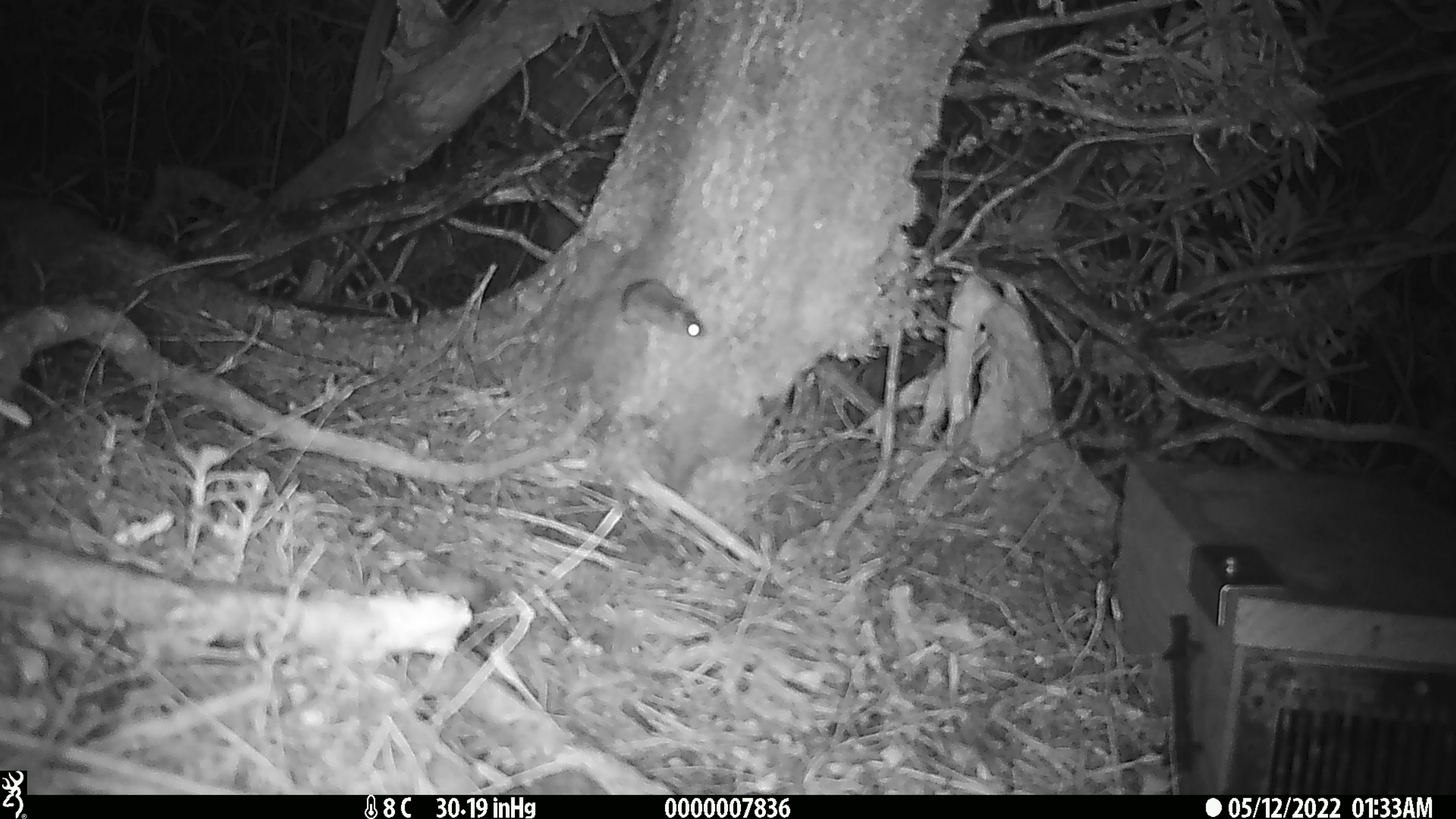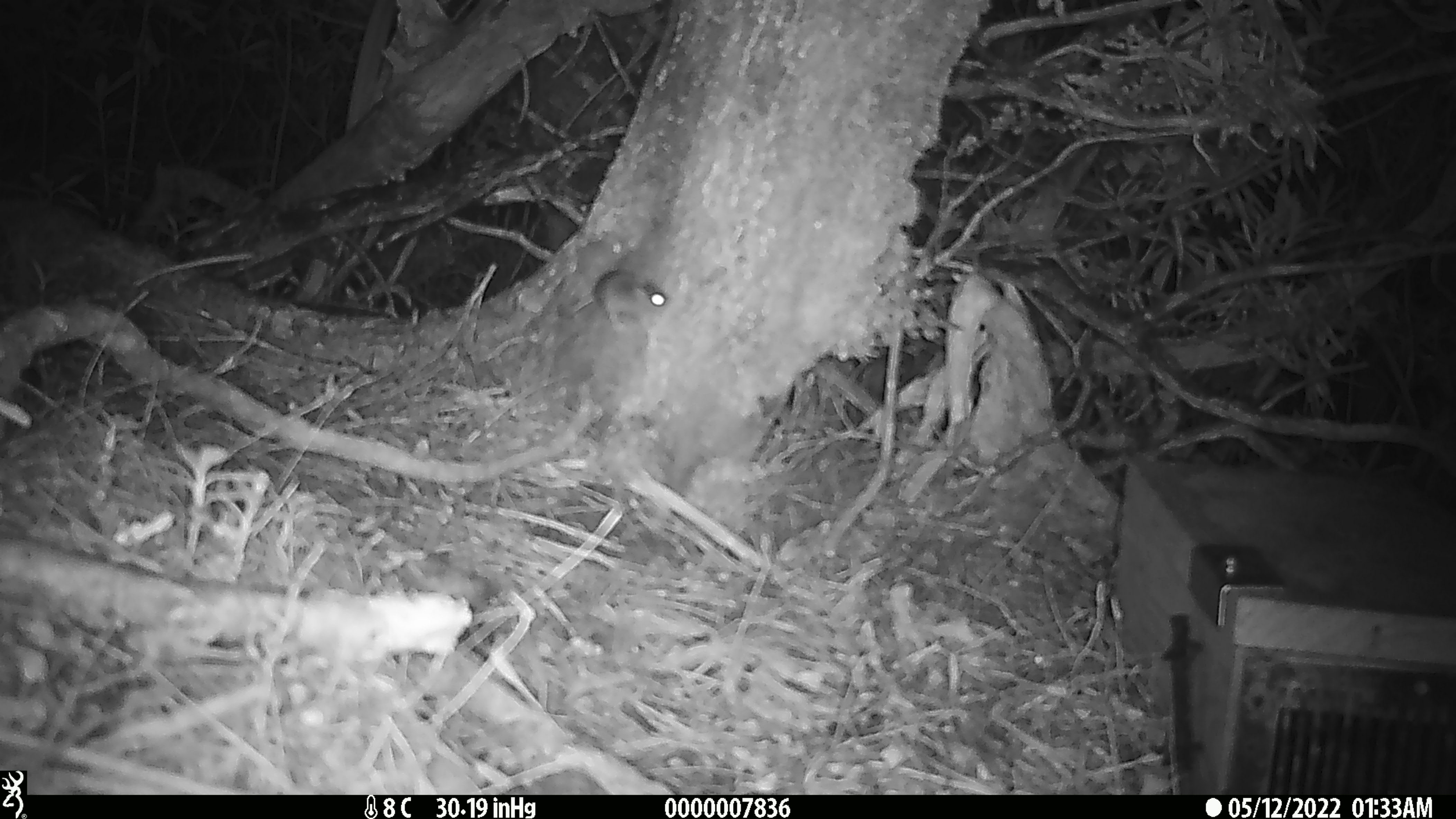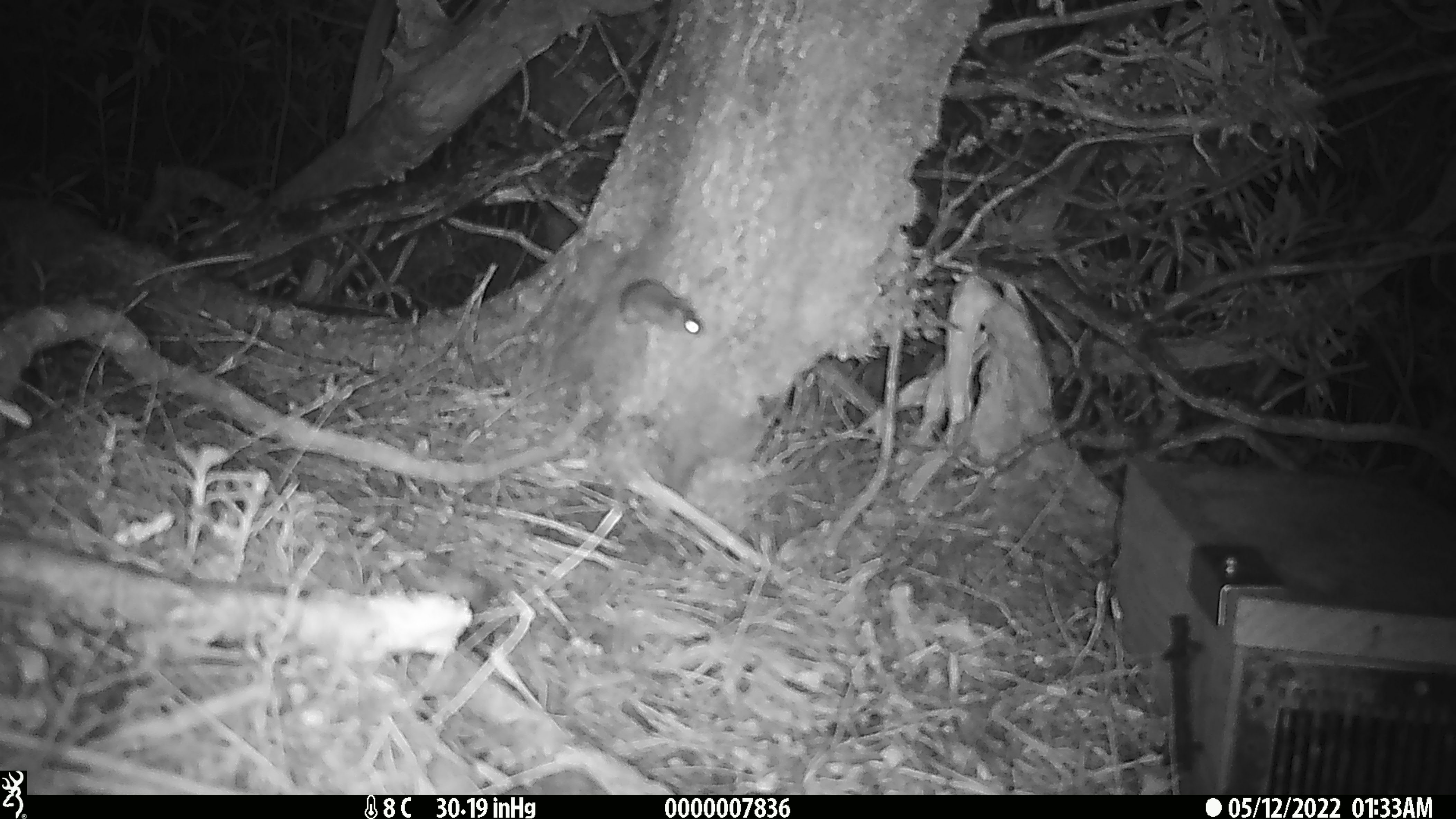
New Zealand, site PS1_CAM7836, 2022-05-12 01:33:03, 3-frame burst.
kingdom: Animalia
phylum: Chordata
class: Mammalia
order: Rodentia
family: Muridae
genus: Mus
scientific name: Mus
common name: mouse